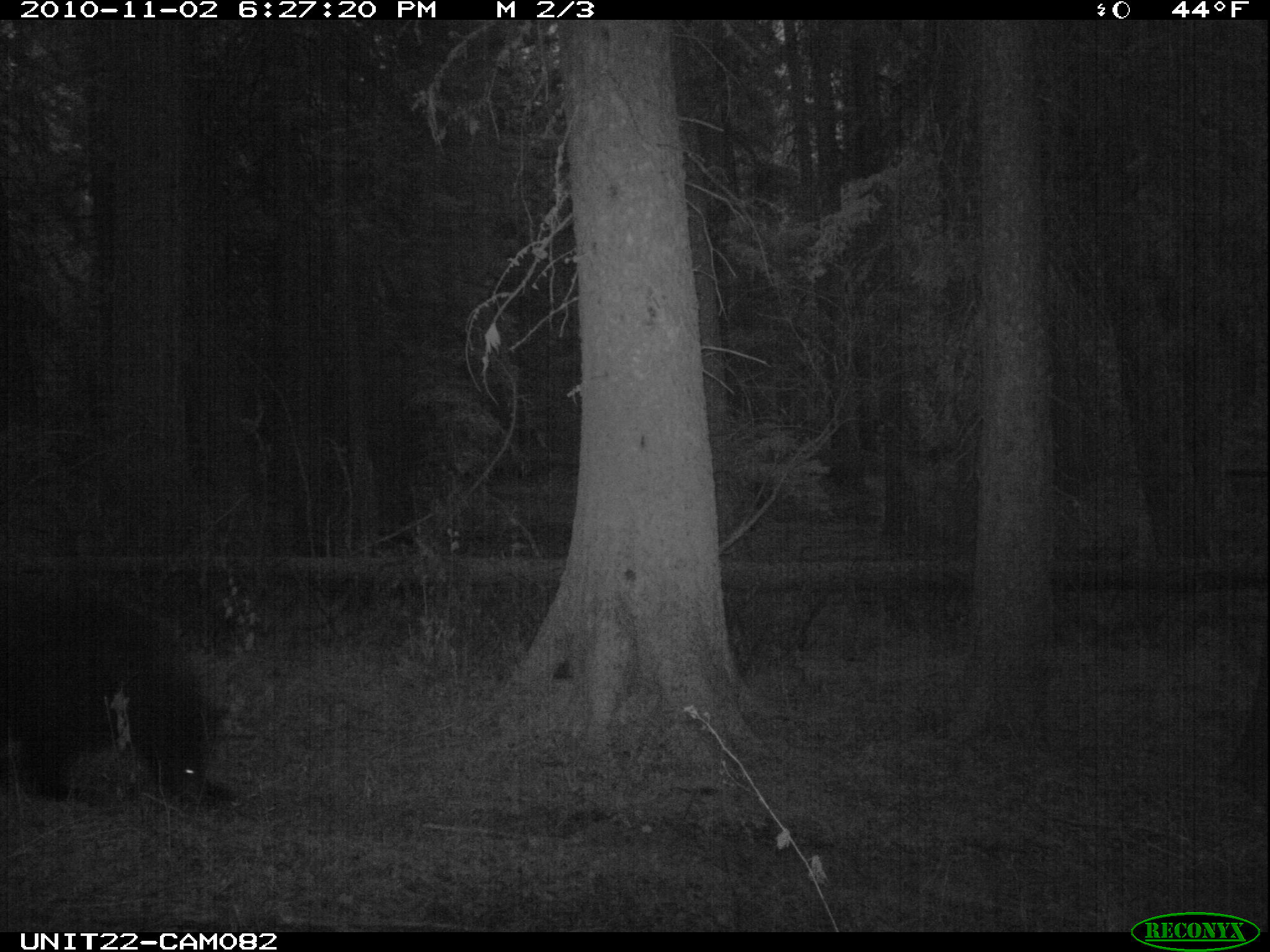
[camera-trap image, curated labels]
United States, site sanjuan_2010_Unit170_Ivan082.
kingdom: Animalia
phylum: Chordata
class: Mammalia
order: Carnivora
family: Ursidae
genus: Ursus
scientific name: Ursus americanus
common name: american black bear